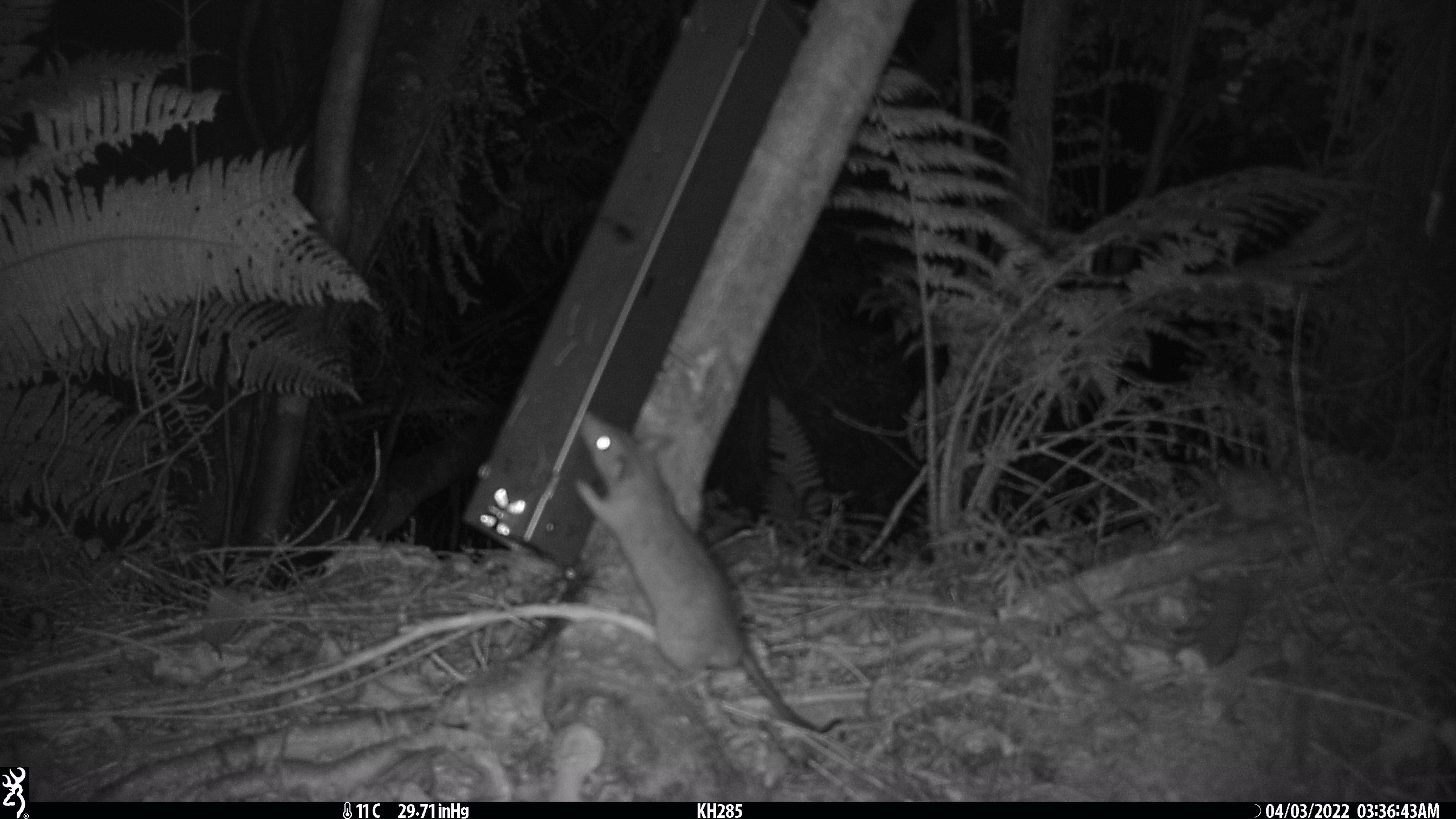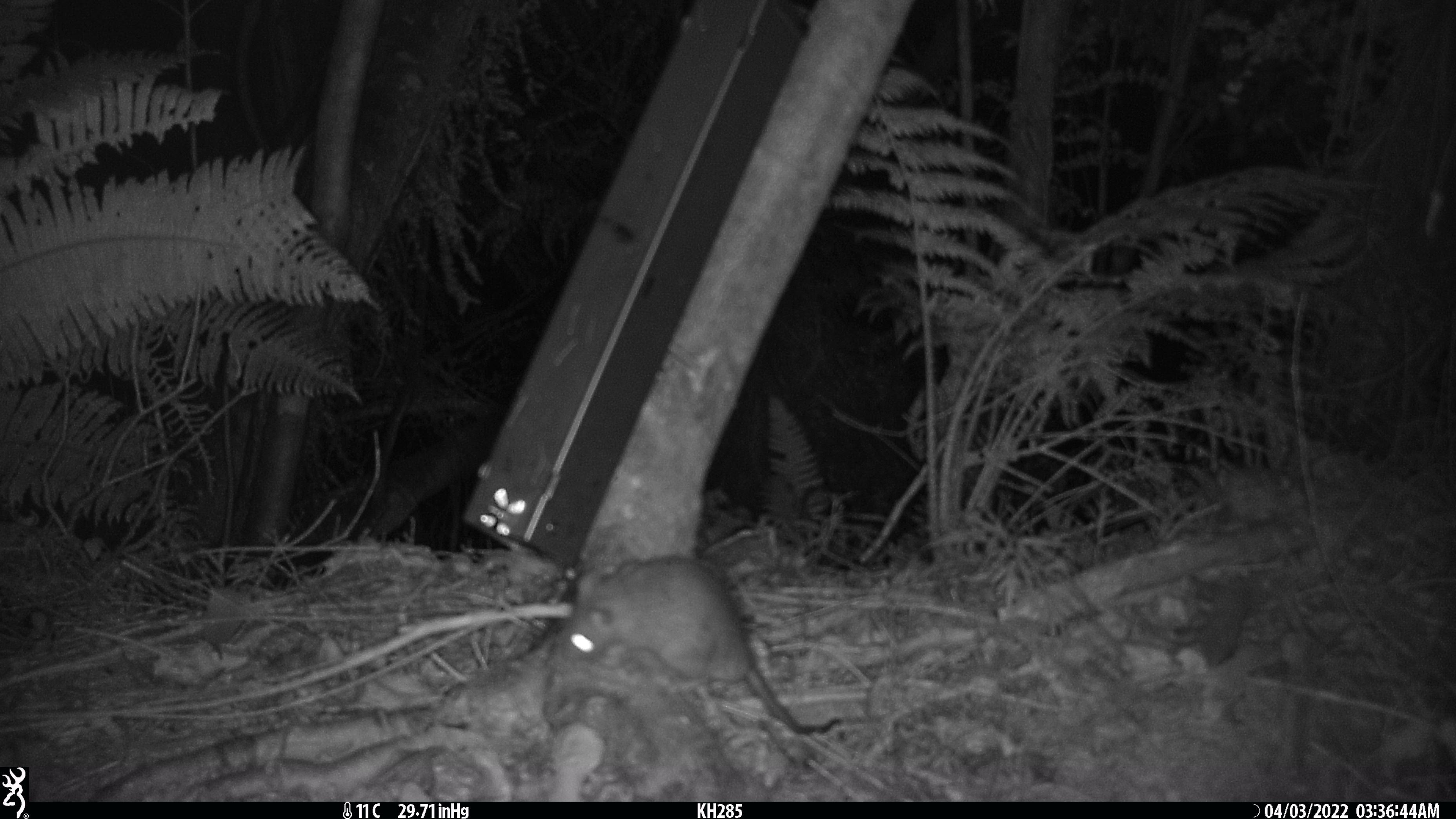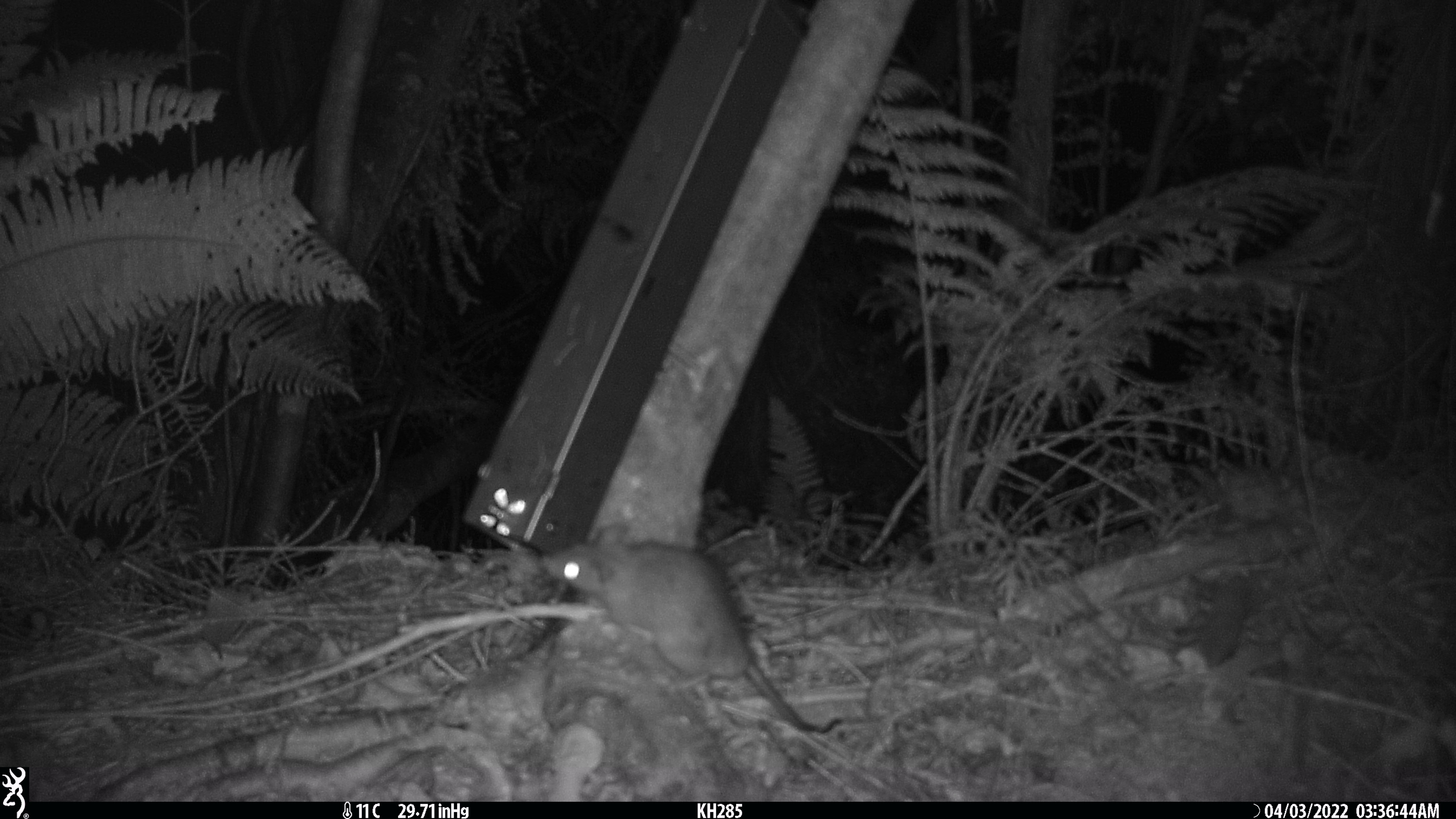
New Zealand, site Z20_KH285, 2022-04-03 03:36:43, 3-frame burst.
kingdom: Animalia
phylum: Chordata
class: Mammalia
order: Rodentia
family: Muridae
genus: Rattus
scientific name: Rattus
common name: rat